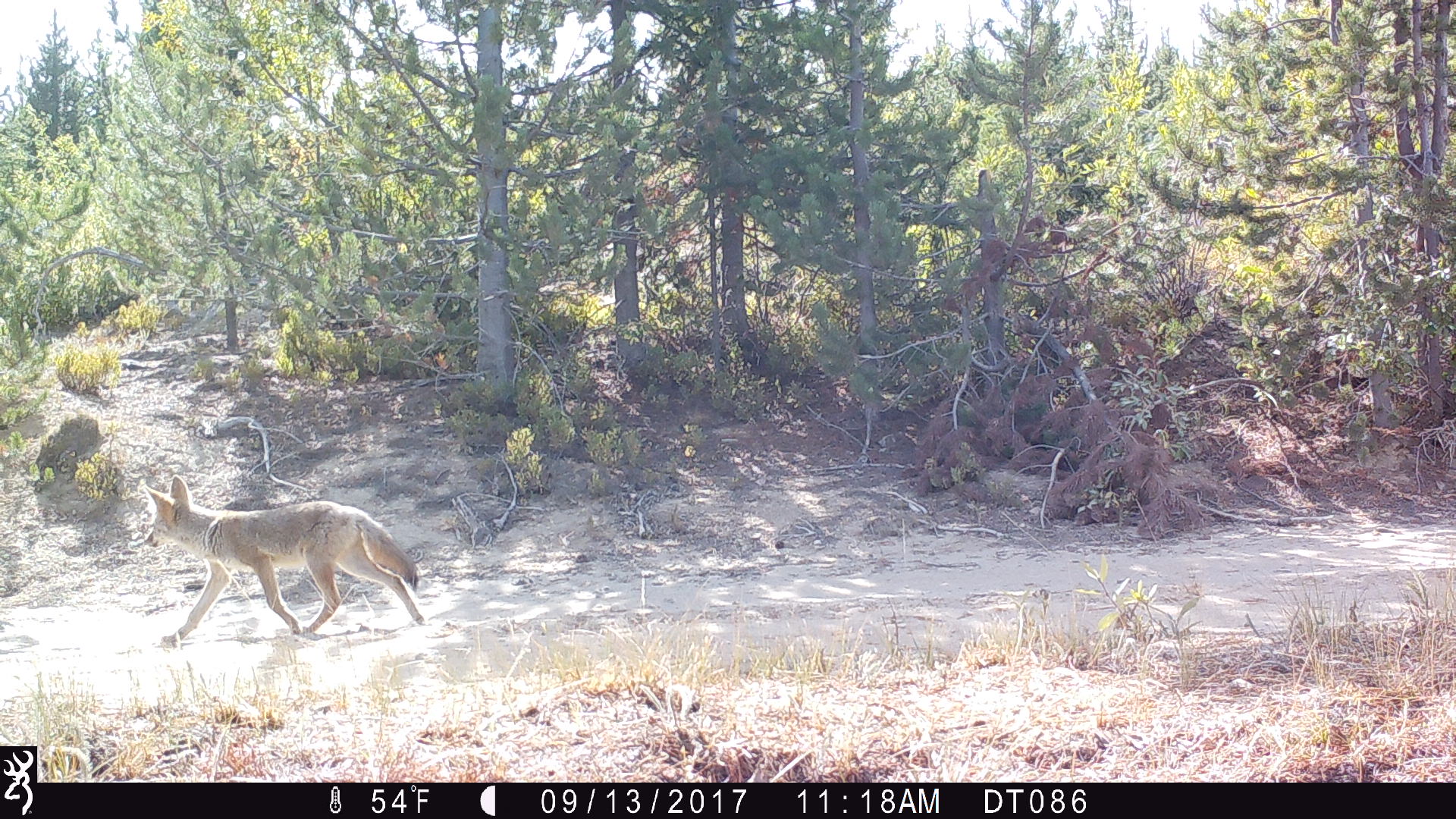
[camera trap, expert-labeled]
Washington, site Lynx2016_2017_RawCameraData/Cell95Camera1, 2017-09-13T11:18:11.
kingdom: Animalia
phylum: Chordata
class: Mammalia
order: Carnivora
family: Canidae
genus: Canis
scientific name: Canis latrans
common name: coyote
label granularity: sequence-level